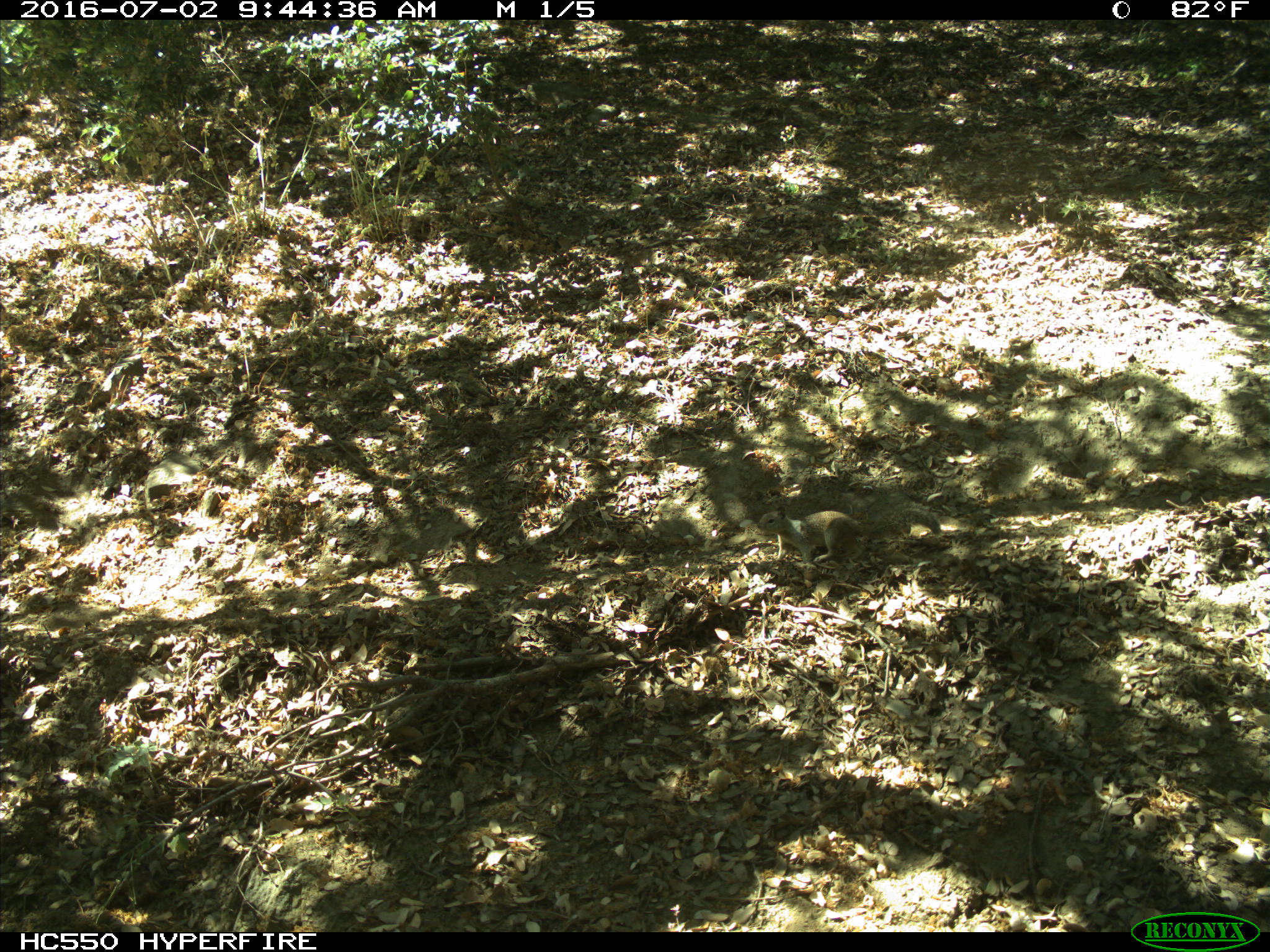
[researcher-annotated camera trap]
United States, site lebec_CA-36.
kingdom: Animalia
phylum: Chordata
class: Mammalia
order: Rodentia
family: Sciuridae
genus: Otospermophilus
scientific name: Otospermophilus beecheyi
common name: california ground squirrel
Otospermophilus beecheyi (california ground squirrel).